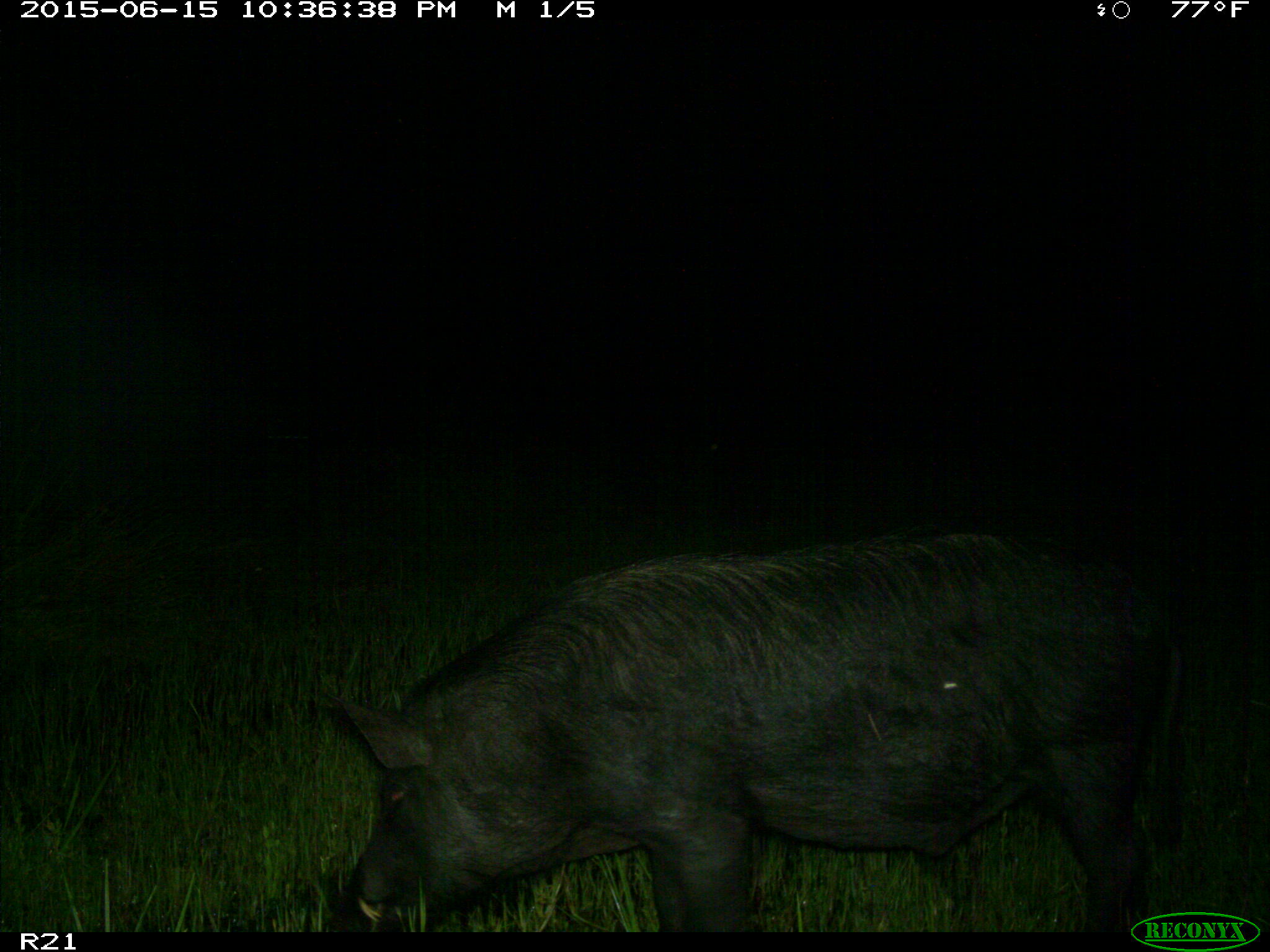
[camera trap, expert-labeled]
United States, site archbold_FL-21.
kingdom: Animalia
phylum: Chordata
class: Mammalia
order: Artiodactyla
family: Suidae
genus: Sus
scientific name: Sus scrofa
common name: wild boar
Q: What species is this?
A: Sus scrofa (wild boar).